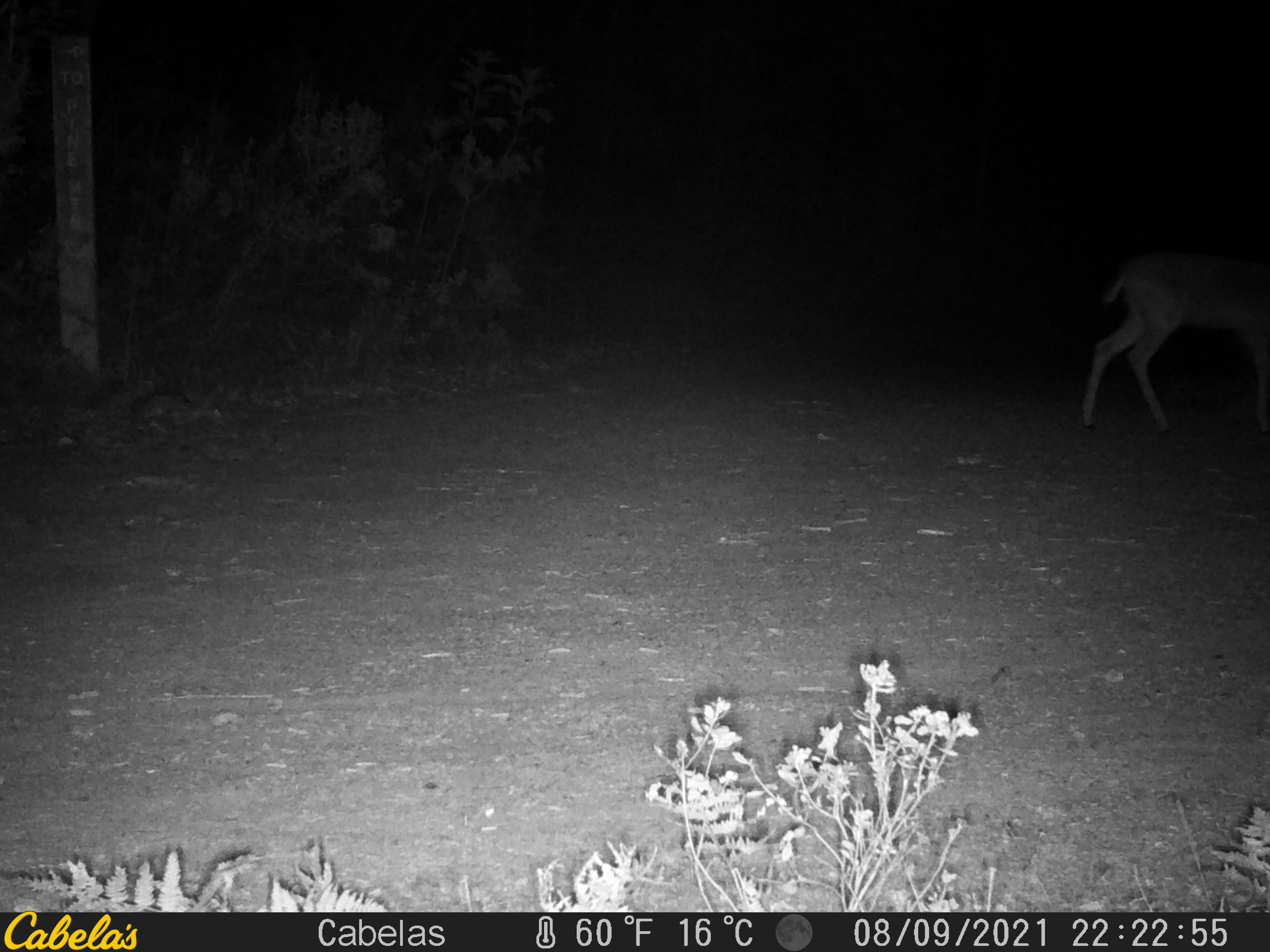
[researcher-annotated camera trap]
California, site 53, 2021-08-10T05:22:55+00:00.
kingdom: Animalia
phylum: Chordata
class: Mammalia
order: Artiodactyla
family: Cervidae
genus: Odocoileus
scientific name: Odocoileus hemionus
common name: mule deer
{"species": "mule deer (Odocoileus hemionus)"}